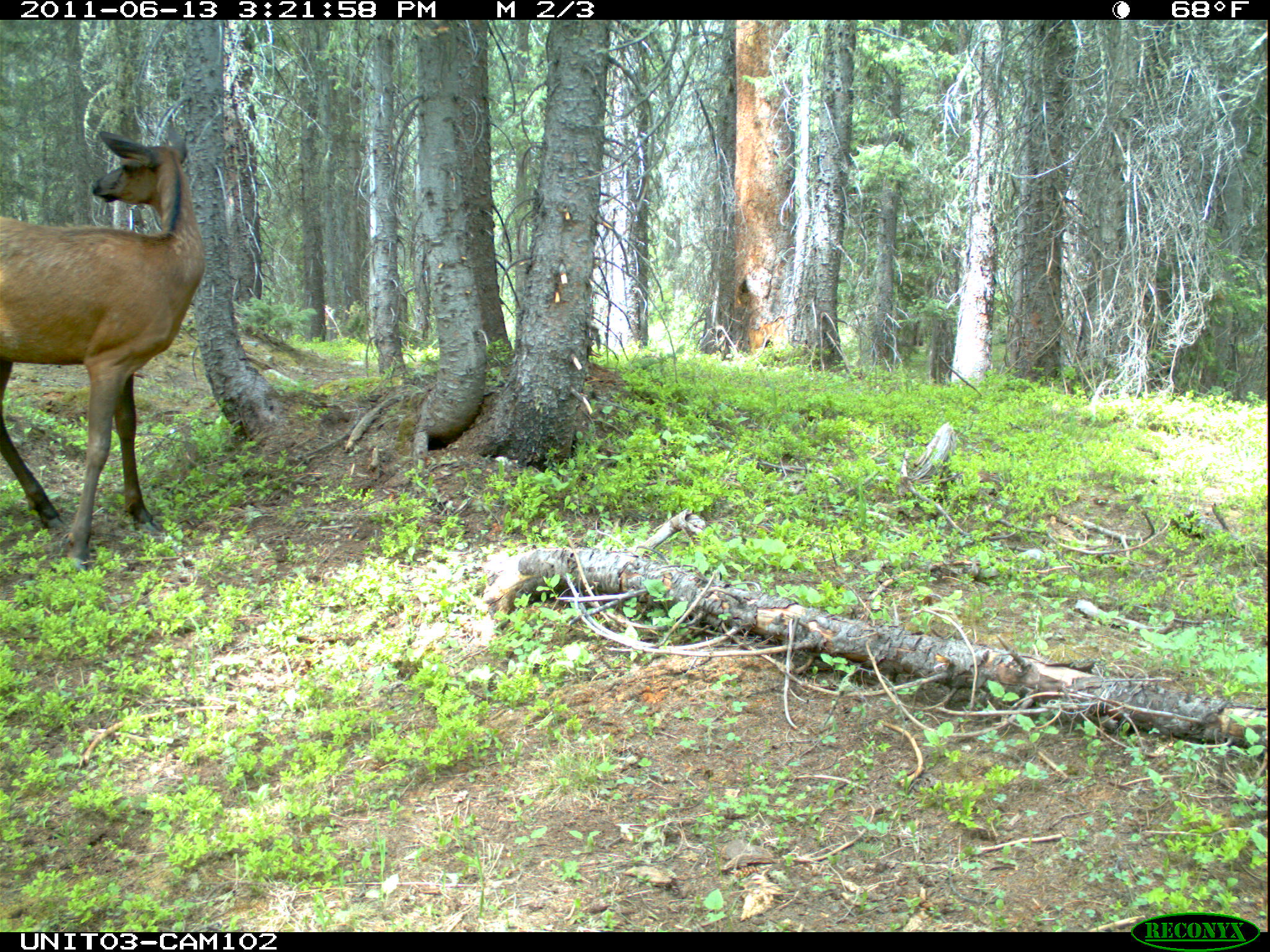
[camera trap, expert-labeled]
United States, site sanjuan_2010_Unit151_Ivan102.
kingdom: Animalia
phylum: Chordata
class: Mammalia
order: Artiodactyla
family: Cervidae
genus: Cervus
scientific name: Cervus elaphus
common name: red deer